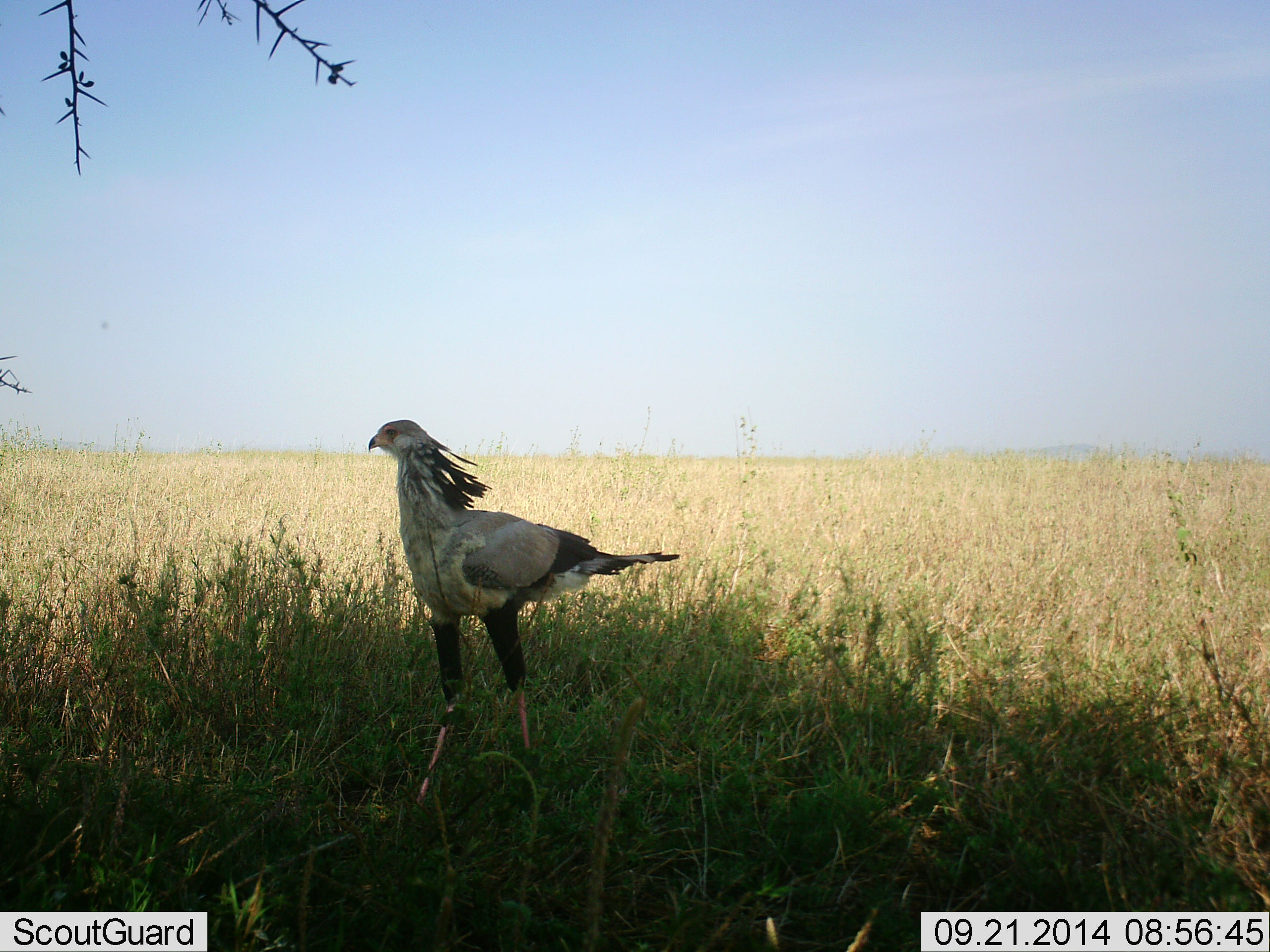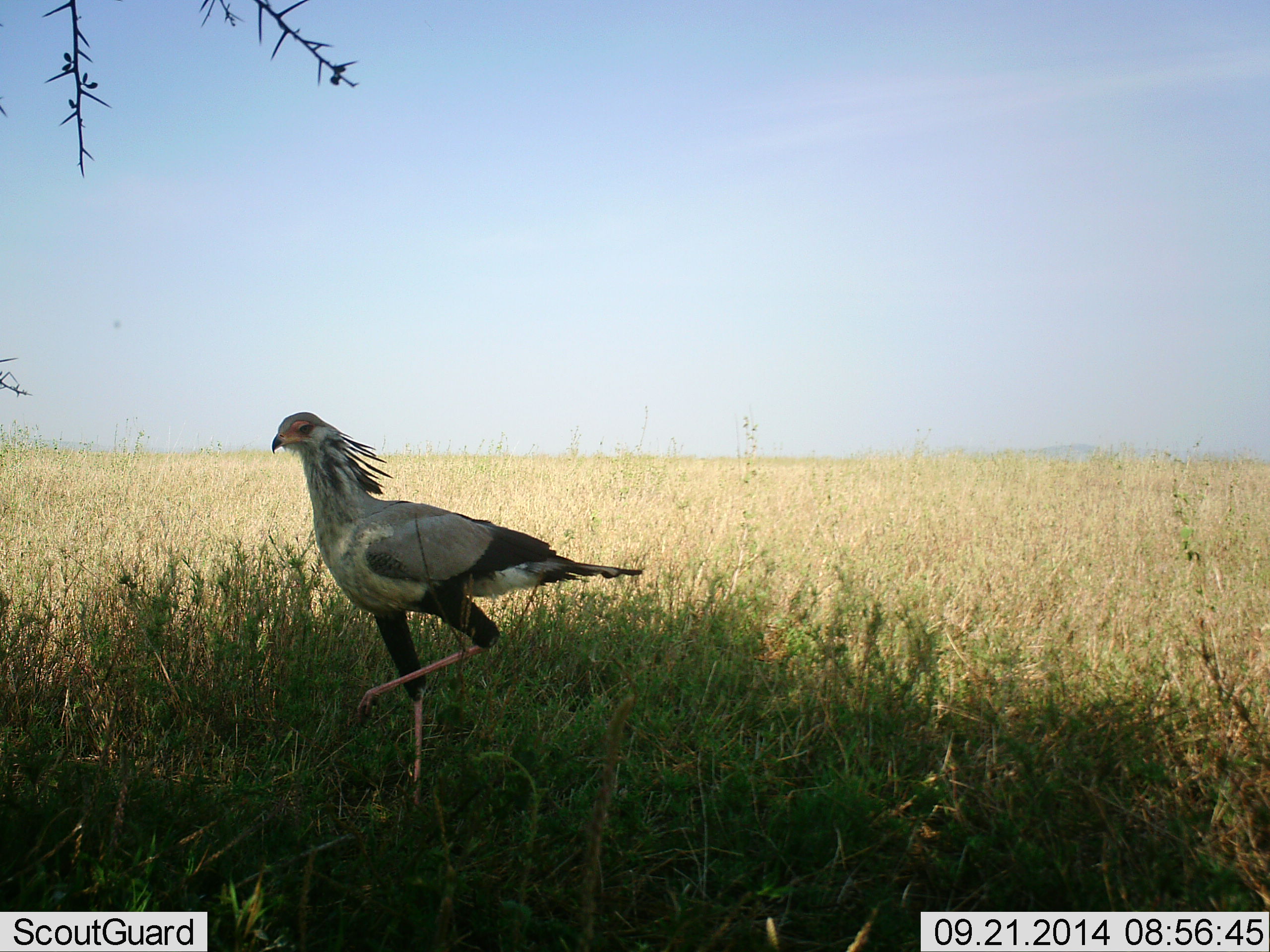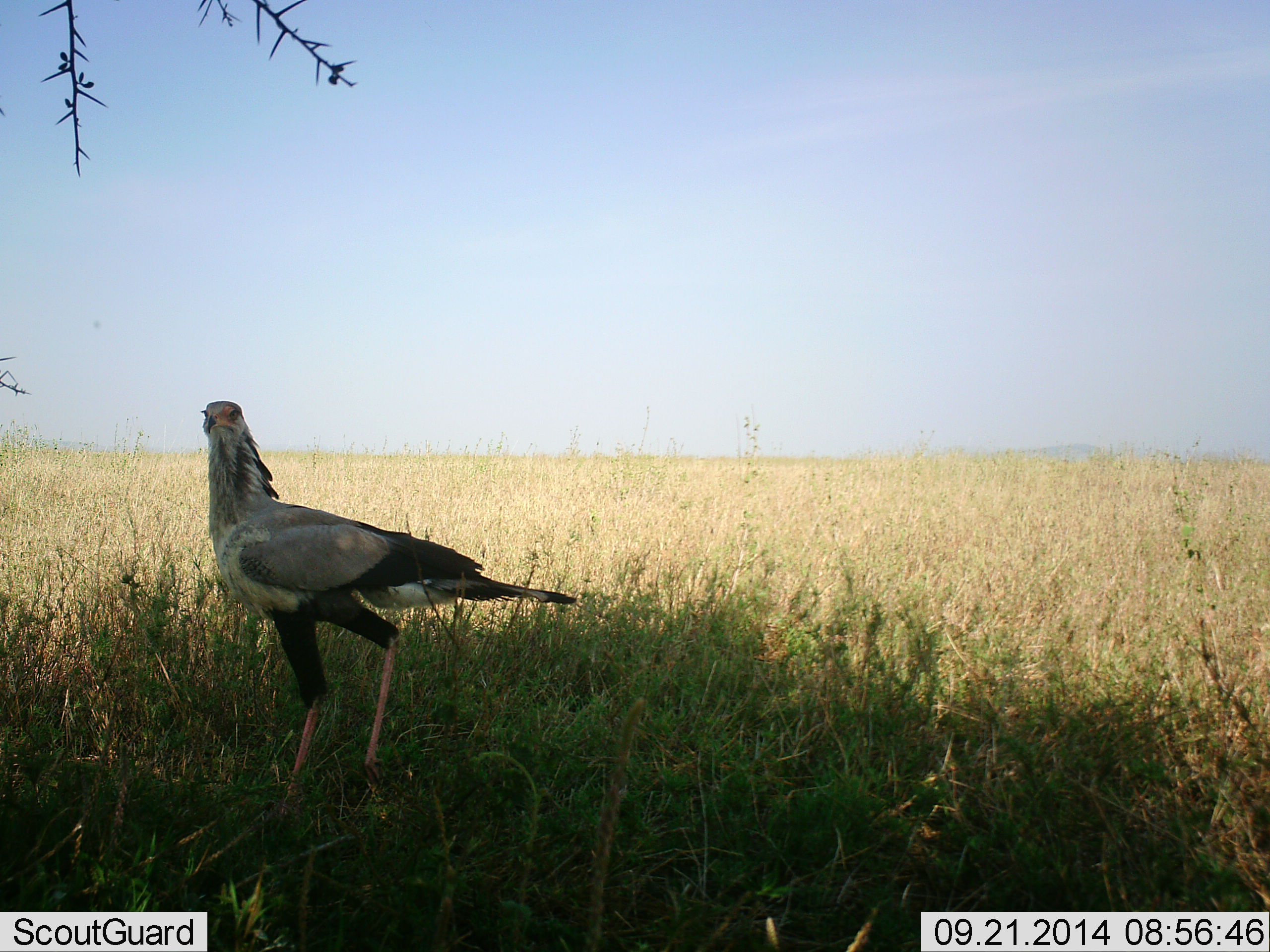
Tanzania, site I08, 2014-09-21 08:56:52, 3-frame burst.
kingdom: Animalia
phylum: Chordata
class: Aves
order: Accipitriformes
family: Sagittariidae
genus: Sagittarius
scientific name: Sagittarius serpentarius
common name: secretary bird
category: secretarybird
Secretarybird (secretary bird) (Sagittarius serpentarius), count 1. Behavior (volunteer vote fractions): standing 0%, resting 0%, moving 100%, interacting 0%. Young present (vote fraction): 0%. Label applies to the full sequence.